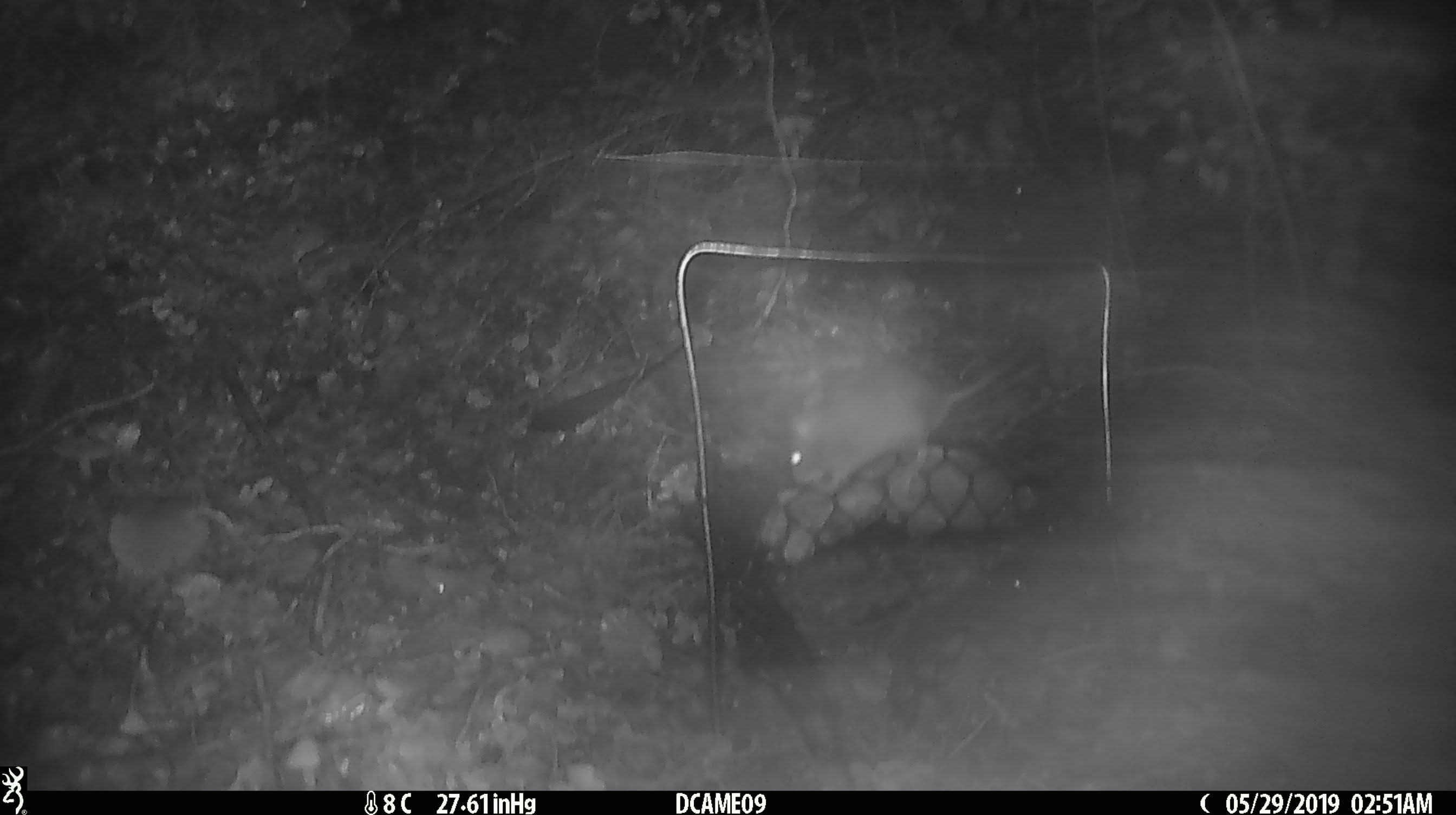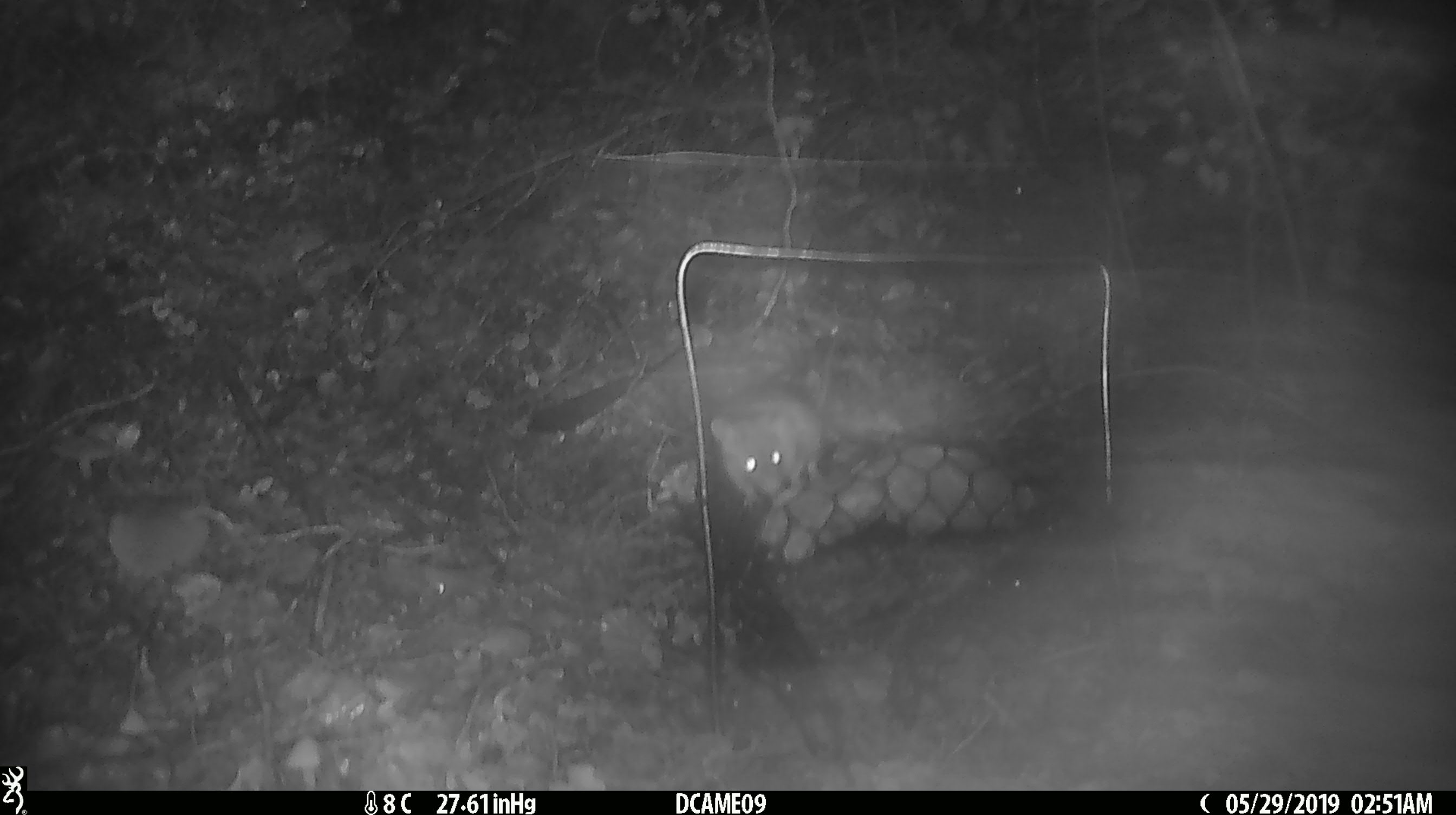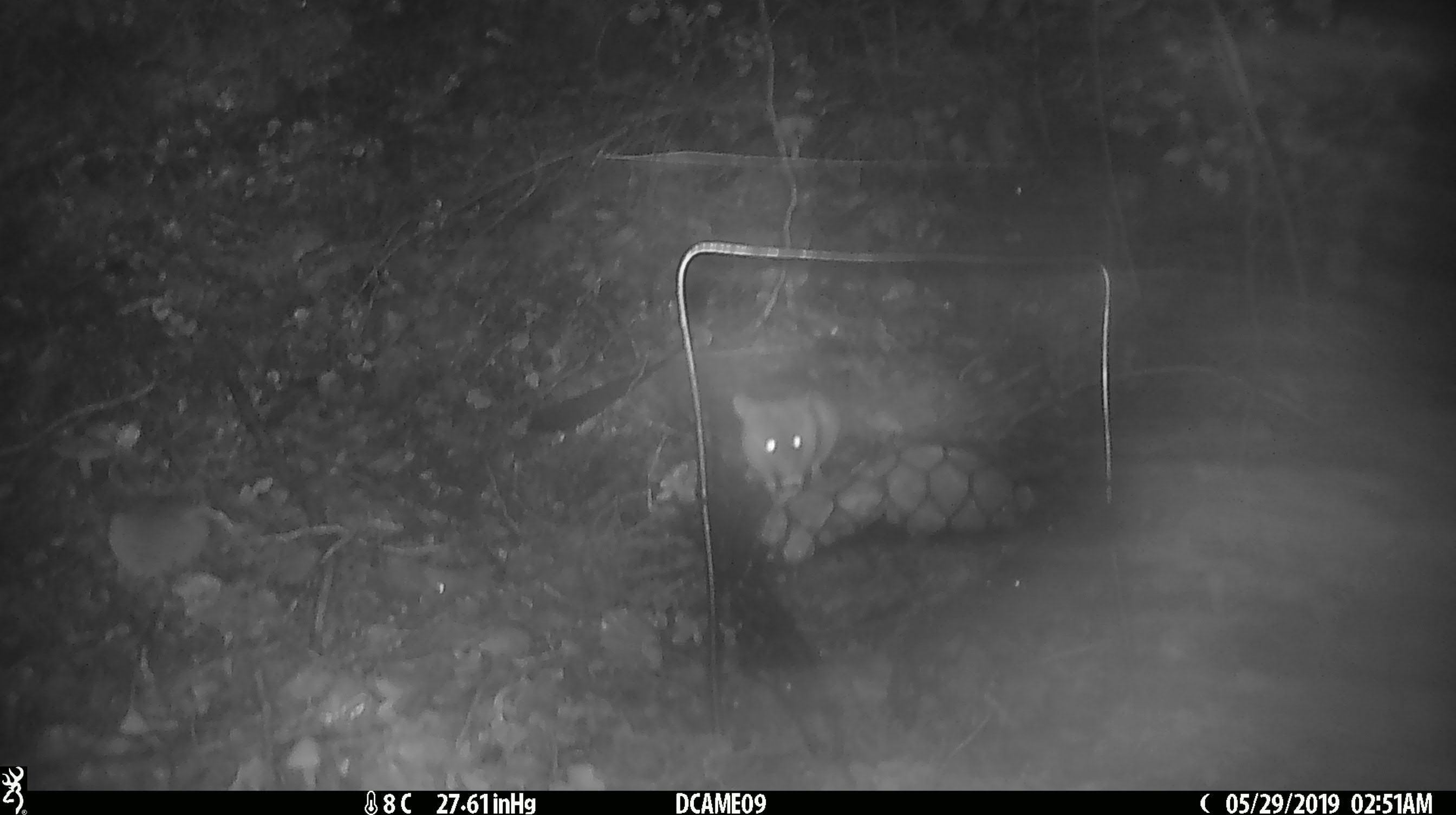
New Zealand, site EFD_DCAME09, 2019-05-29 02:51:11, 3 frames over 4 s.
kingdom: Animalia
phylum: Chordata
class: Mammalia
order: Rodentia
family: Muridae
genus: Mus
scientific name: Mus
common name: mouse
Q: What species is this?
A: Mouse (Mus).